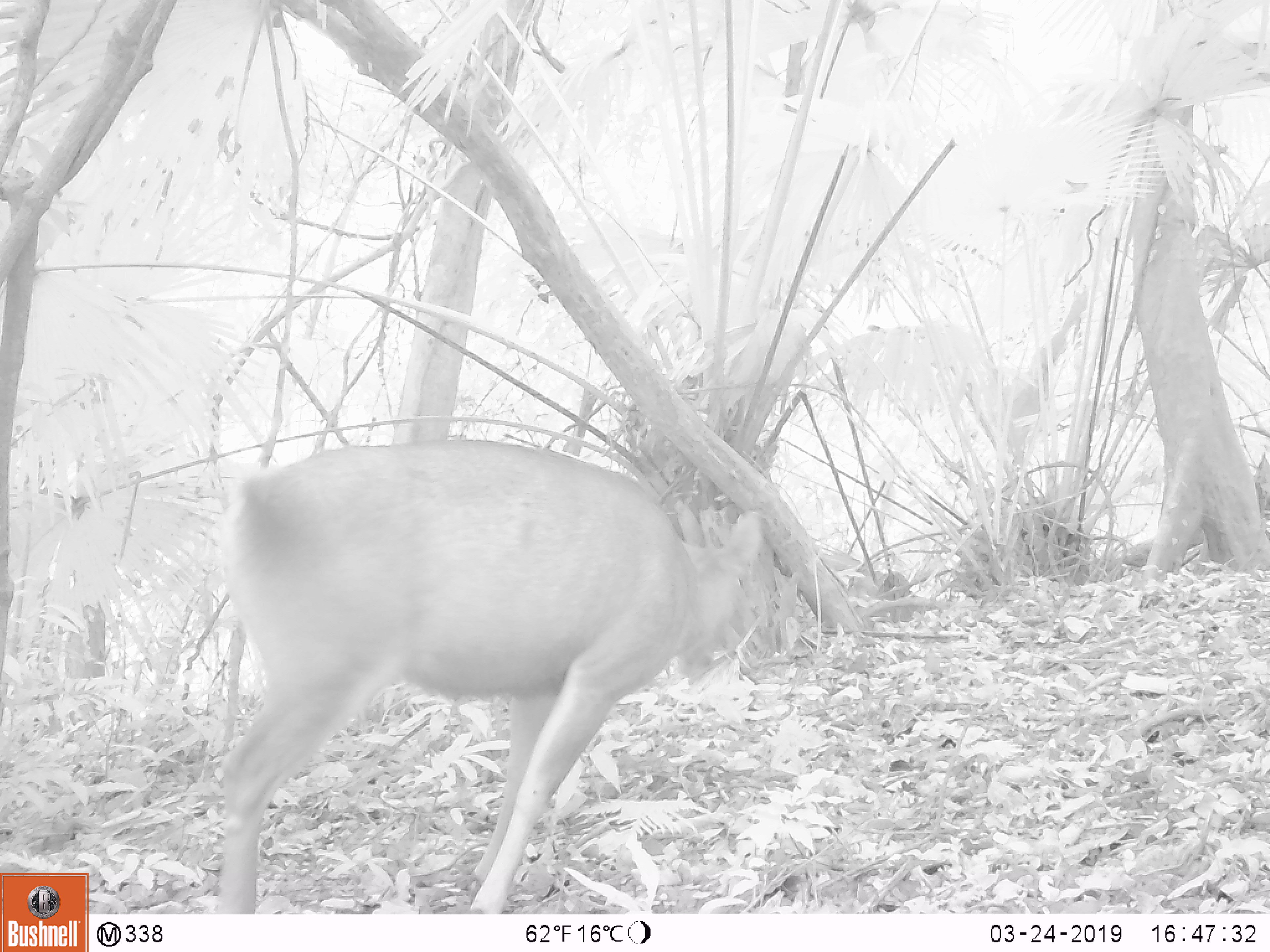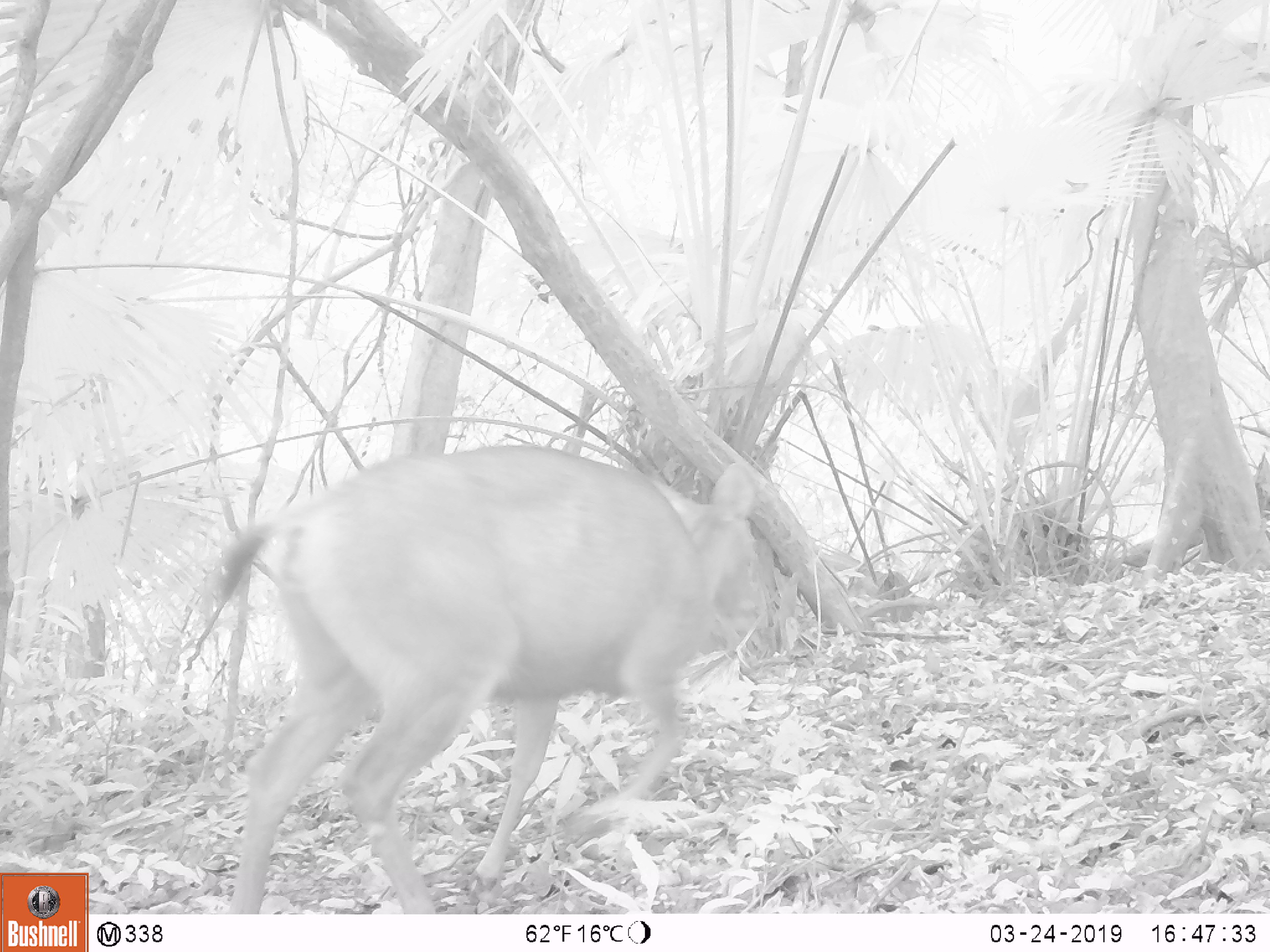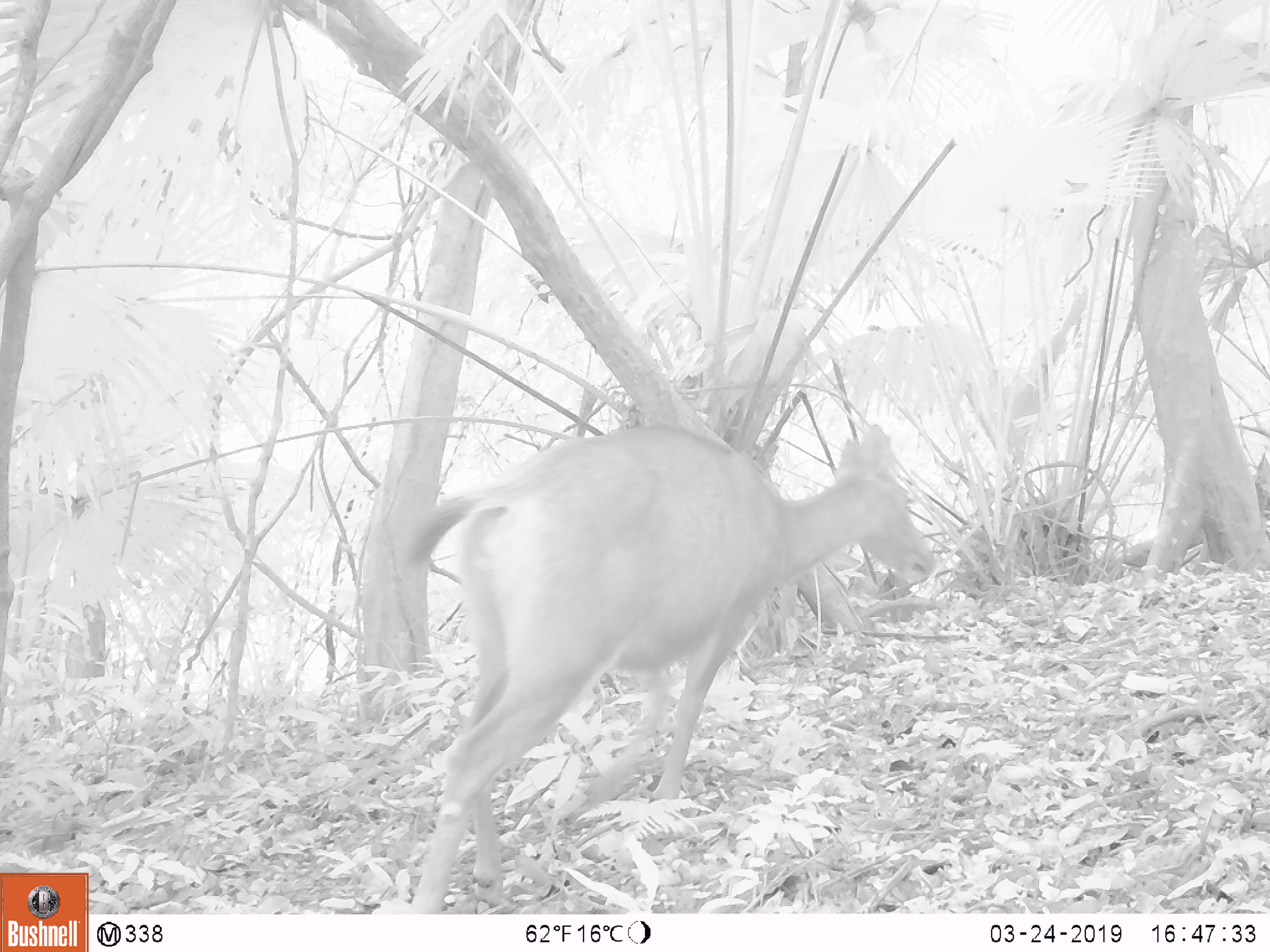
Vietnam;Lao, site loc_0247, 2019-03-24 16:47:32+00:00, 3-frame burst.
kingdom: Animalia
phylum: Chordata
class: Mammalia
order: Artiodactyla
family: Cervidae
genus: Rusa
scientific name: Rusa unicolor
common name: sambar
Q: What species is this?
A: Sambar (Rusa unicolor).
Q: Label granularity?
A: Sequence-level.